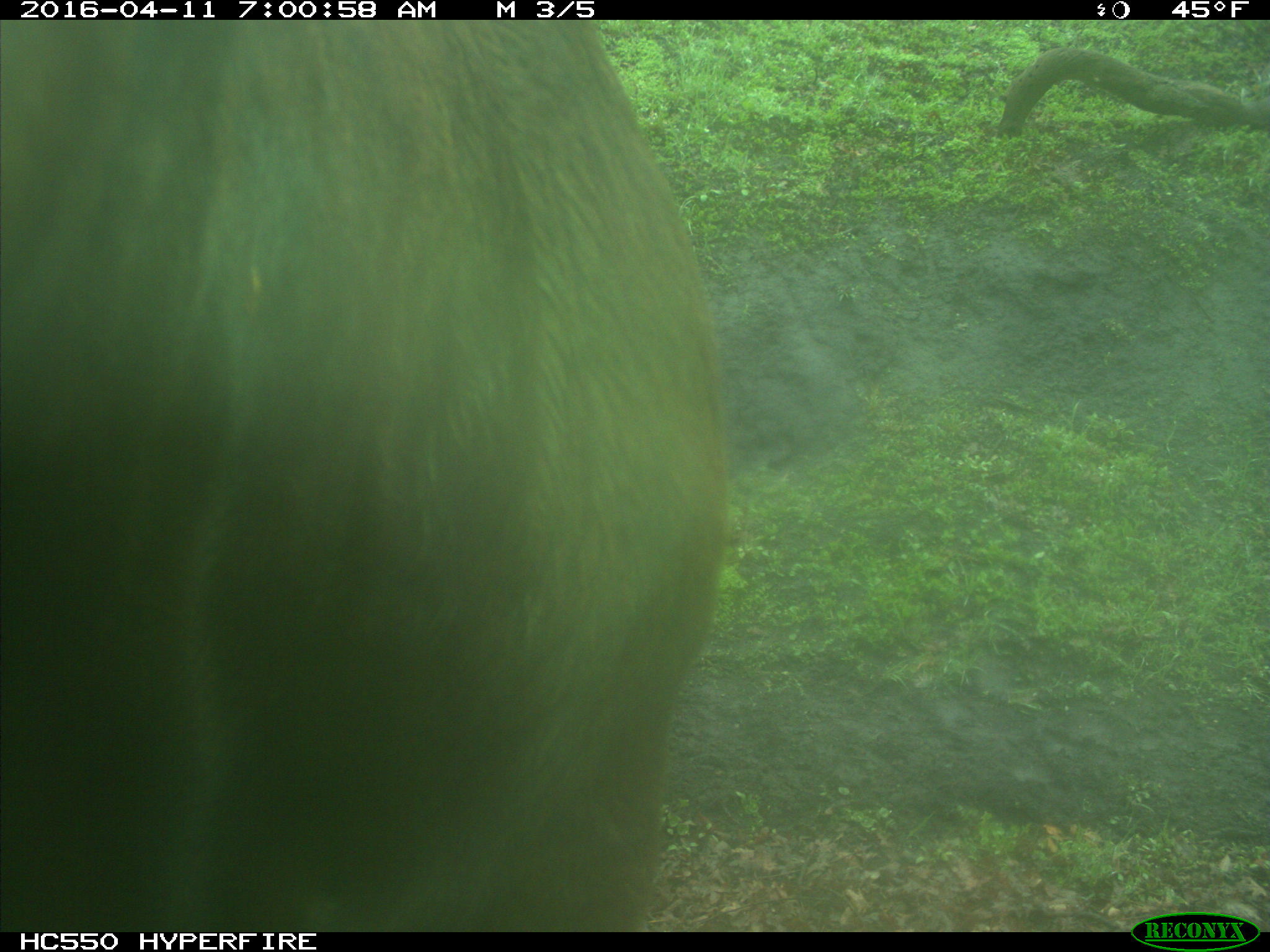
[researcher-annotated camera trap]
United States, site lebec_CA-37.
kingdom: Animalia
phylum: Chordata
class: Mammalia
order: Artiodactyla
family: Bovidae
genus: Bos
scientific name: Bos taurus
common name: domestic cow